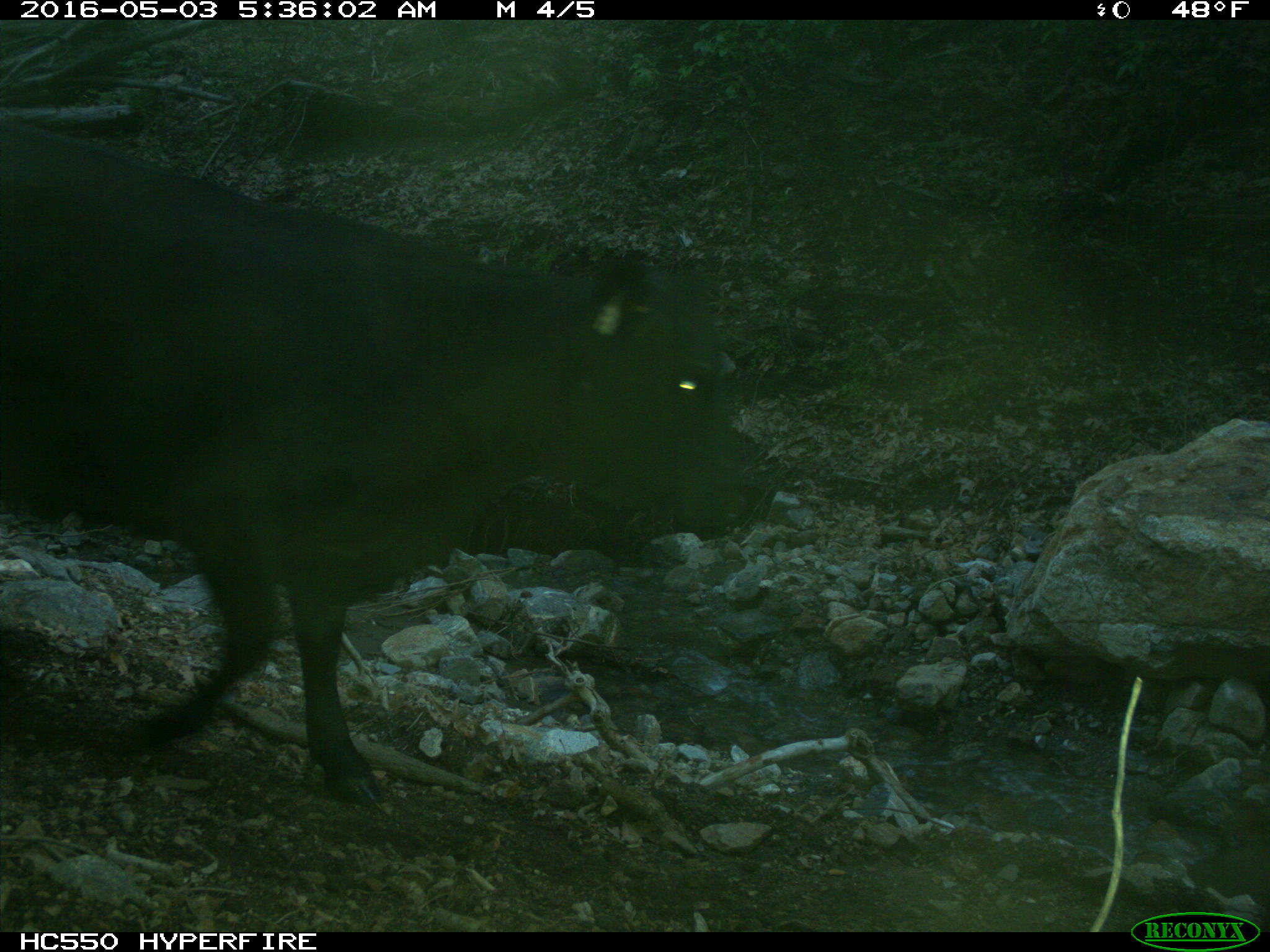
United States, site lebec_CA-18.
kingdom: Animalia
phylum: Chordata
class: Mammalia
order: Artiodactyla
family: Bovidae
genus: Bos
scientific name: Bos taurus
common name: domestic cow